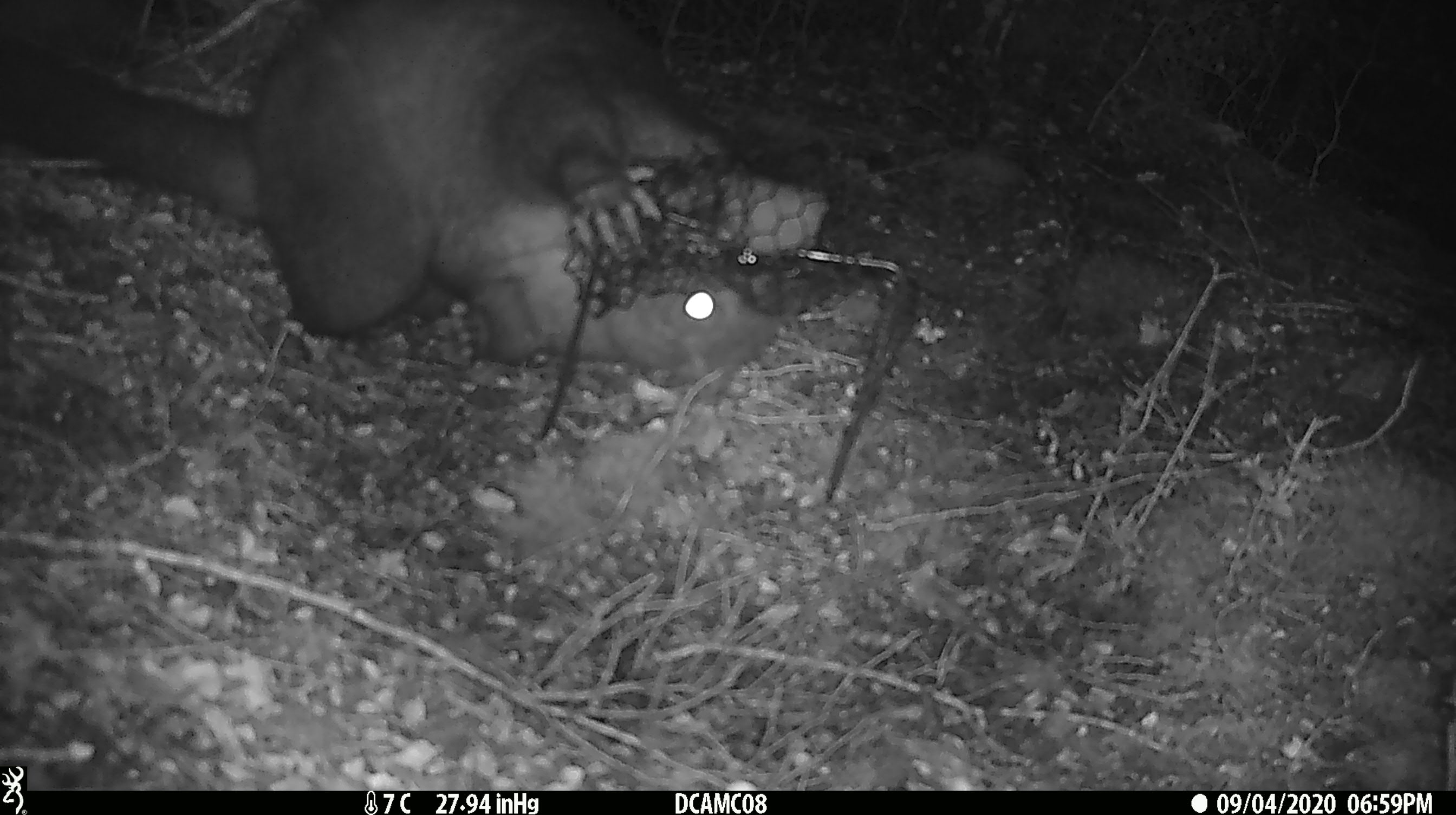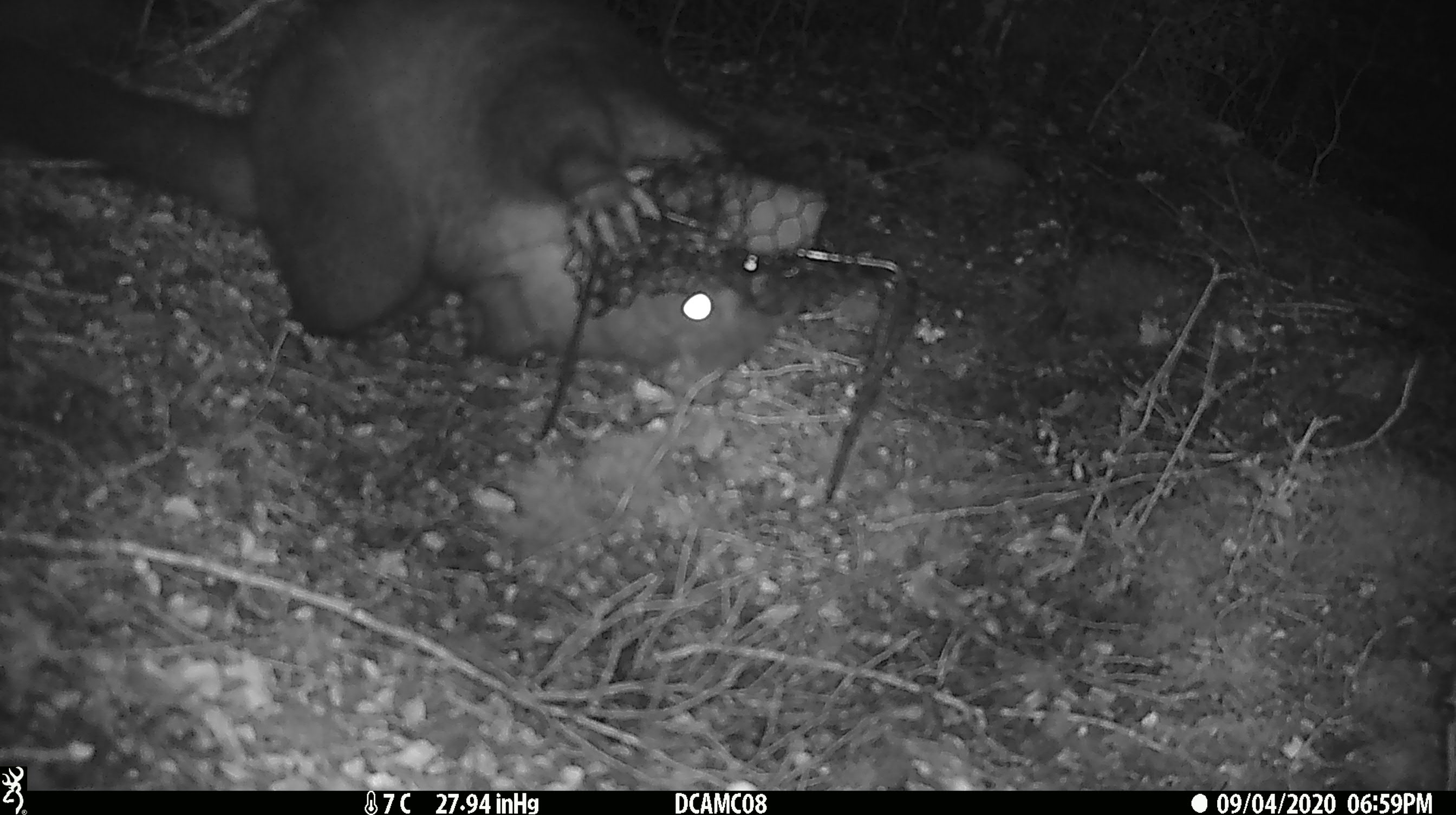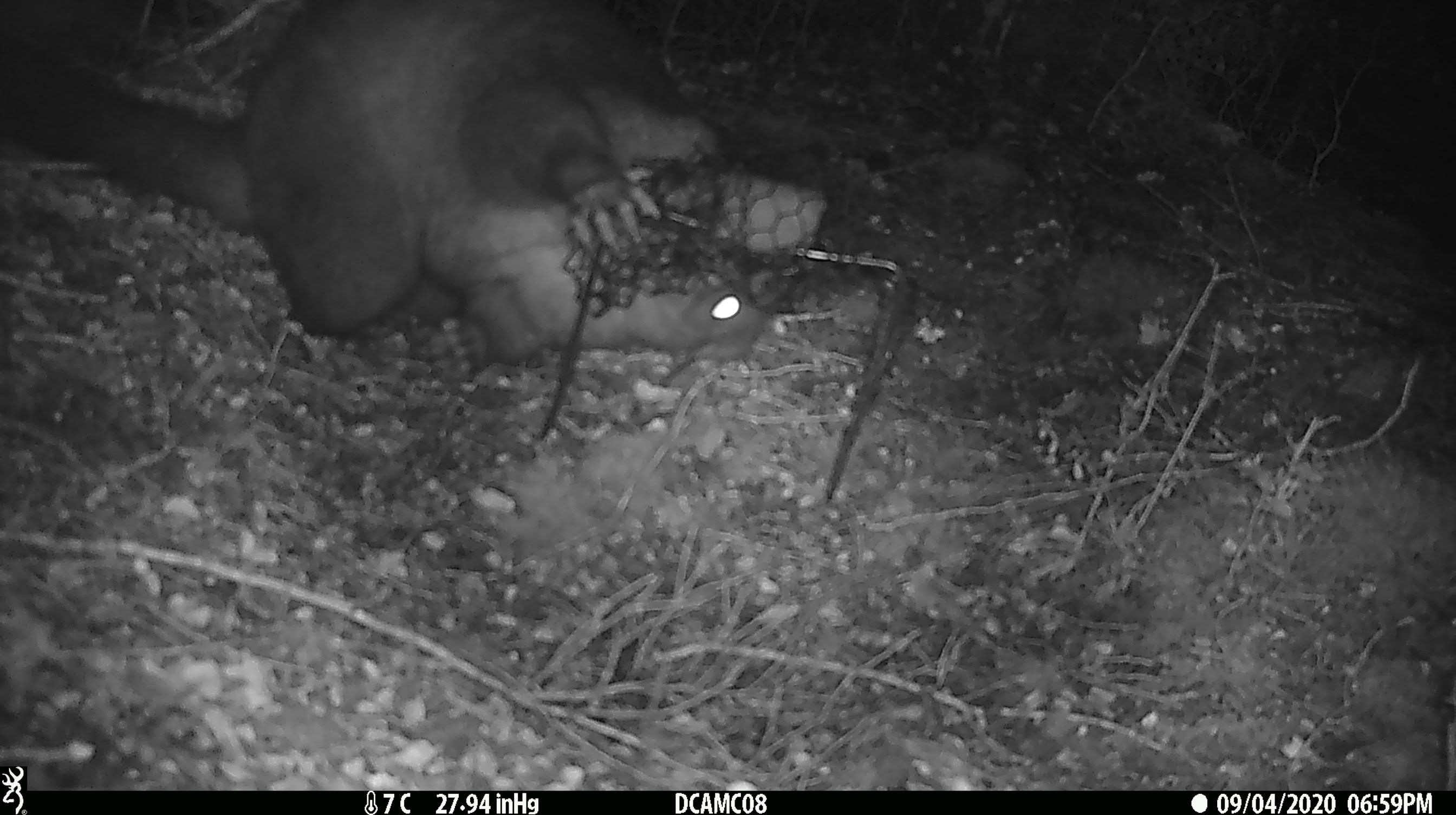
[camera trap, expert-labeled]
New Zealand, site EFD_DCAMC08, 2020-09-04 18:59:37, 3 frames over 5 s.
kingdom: Animalia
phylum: Chordata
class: Mammalia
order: Diprotodontia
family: Phalangeridae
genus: Trichosurus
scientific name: Trichosurus vulpecula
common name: common brushtail possum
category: possum